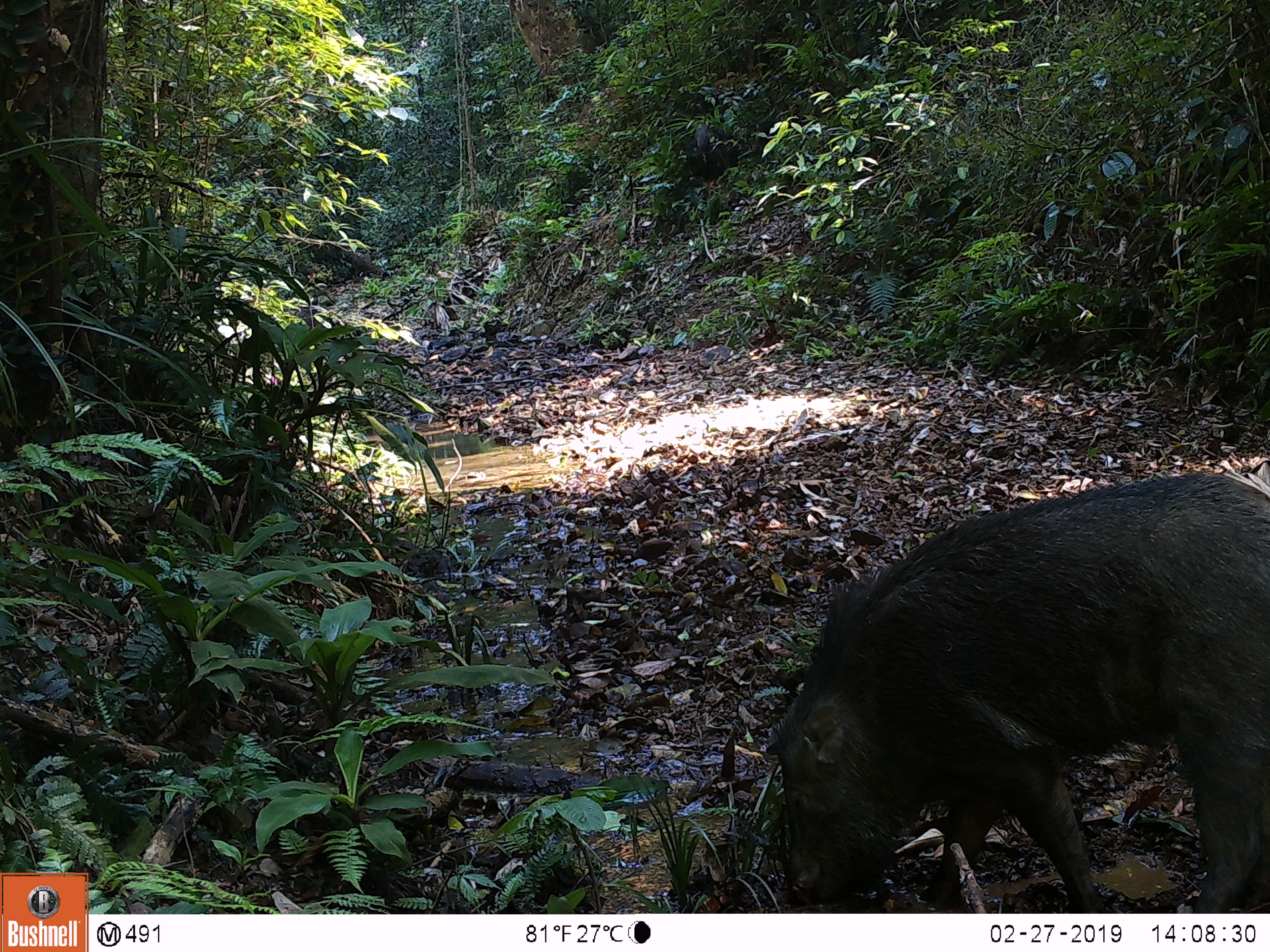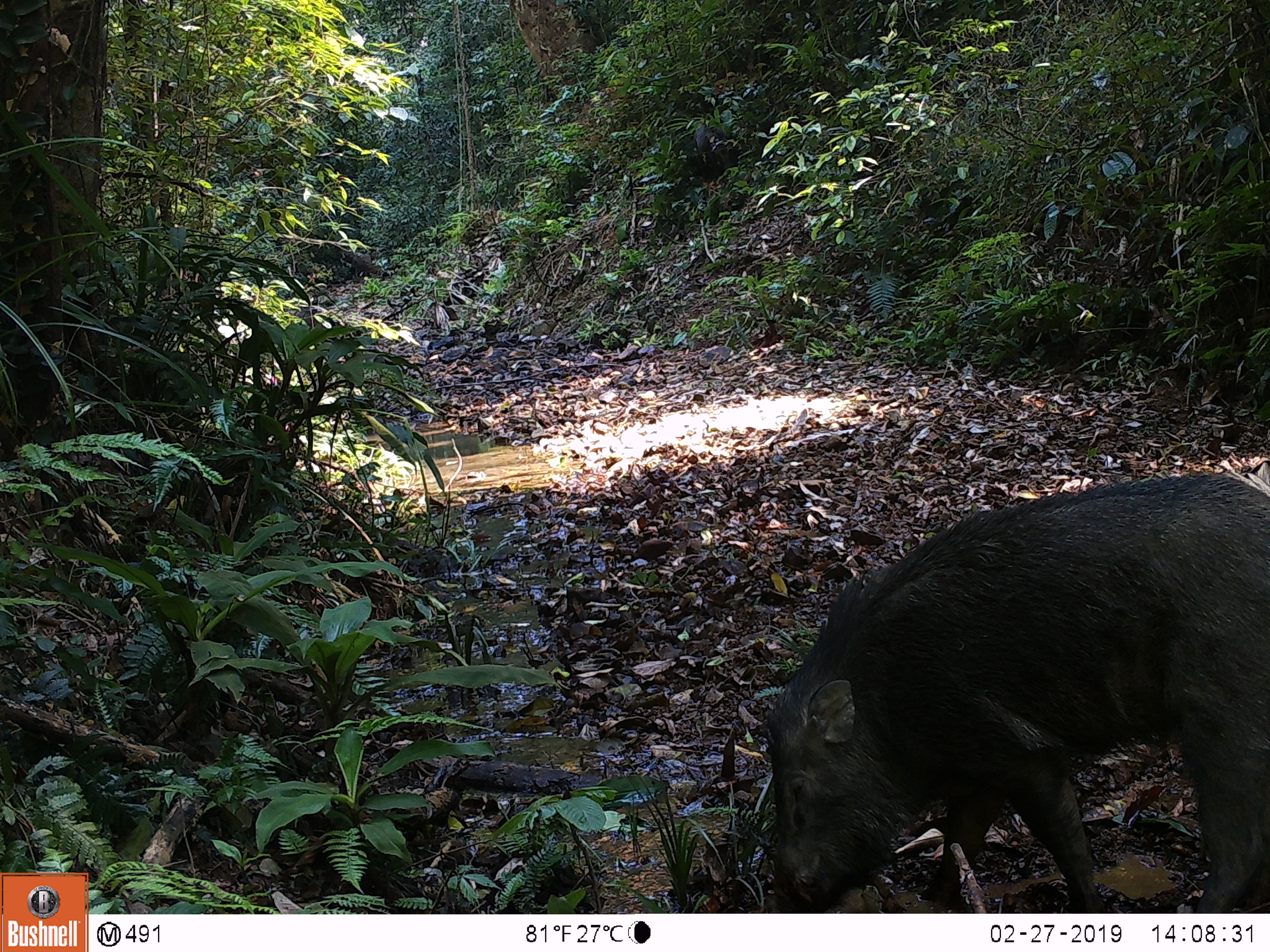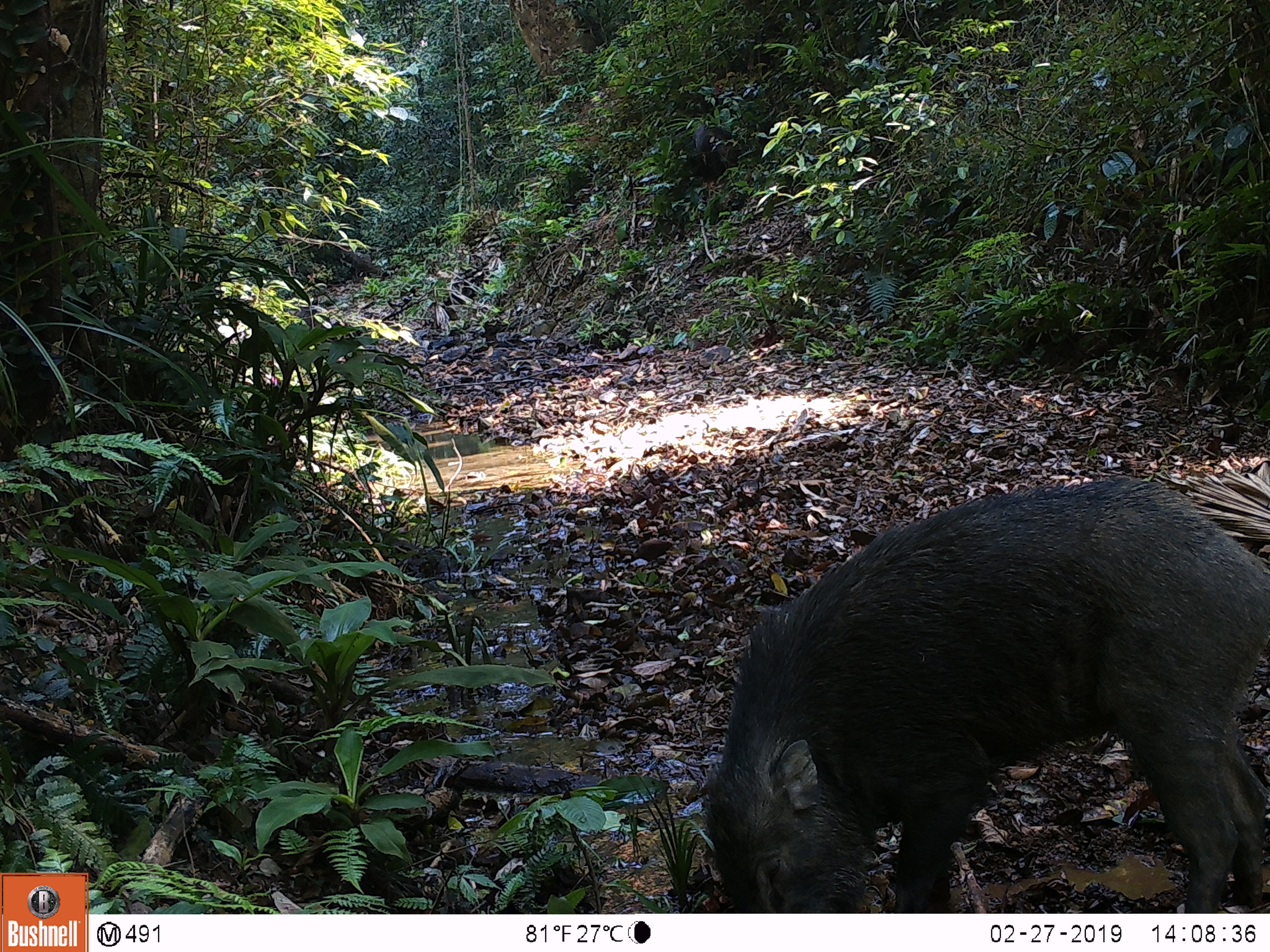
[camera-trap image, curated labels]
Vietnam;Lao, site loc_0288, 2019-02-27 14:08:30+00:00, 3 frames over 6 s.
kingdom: Animalia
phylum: Chordata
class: Mammalia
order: Artiodactyla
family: Suidae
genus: Sus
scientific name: Sus scrofa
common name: eurasian wild pig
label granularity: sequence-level